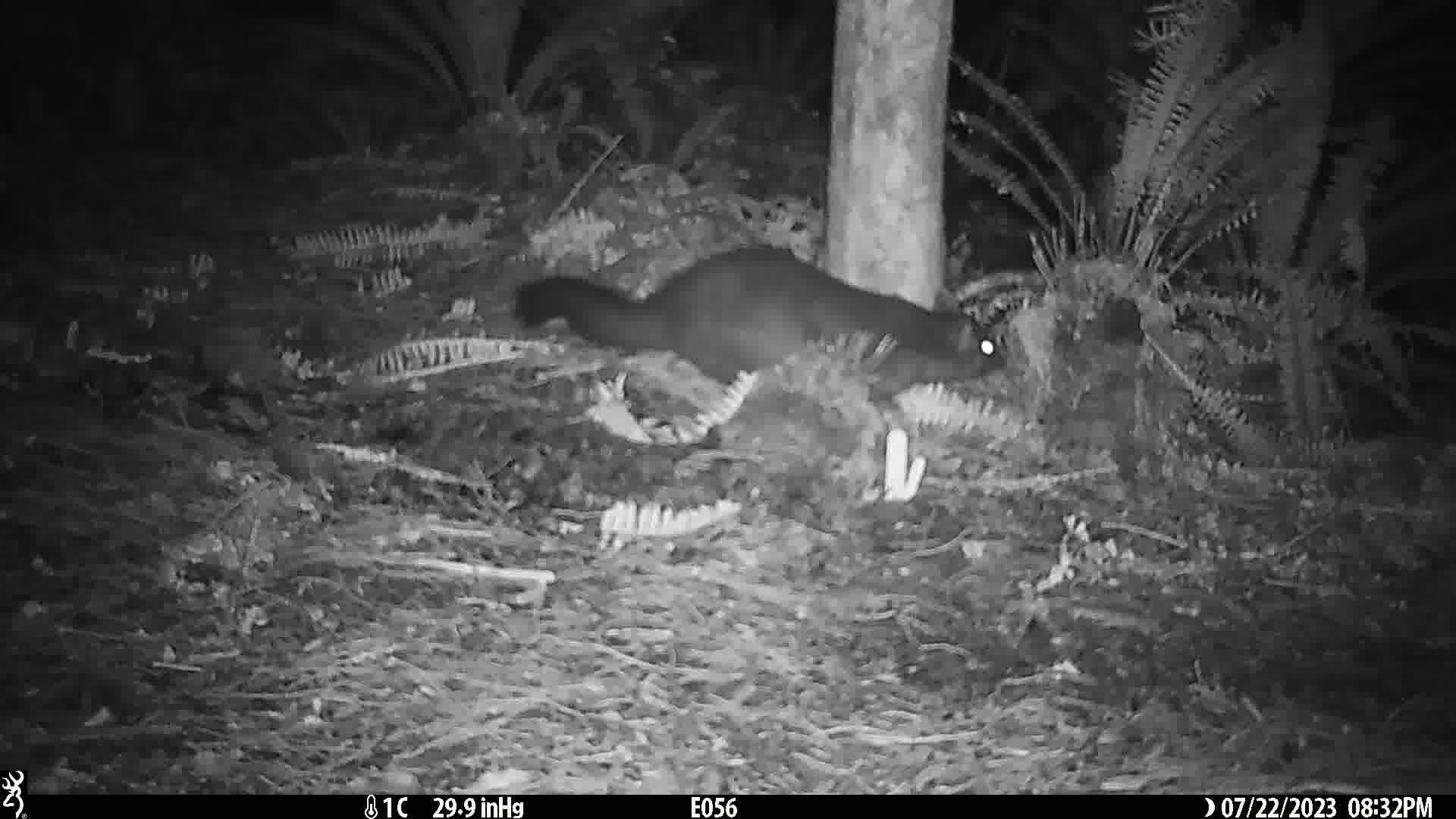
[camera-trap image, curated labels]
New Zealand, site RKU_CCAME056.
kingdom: Animalia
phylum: Chordata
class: Mammalia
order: Diprotodontia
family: Phalangeridae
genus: Trichosurus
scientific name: Trichosurus vulpecula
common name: common brushtail possum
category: possum